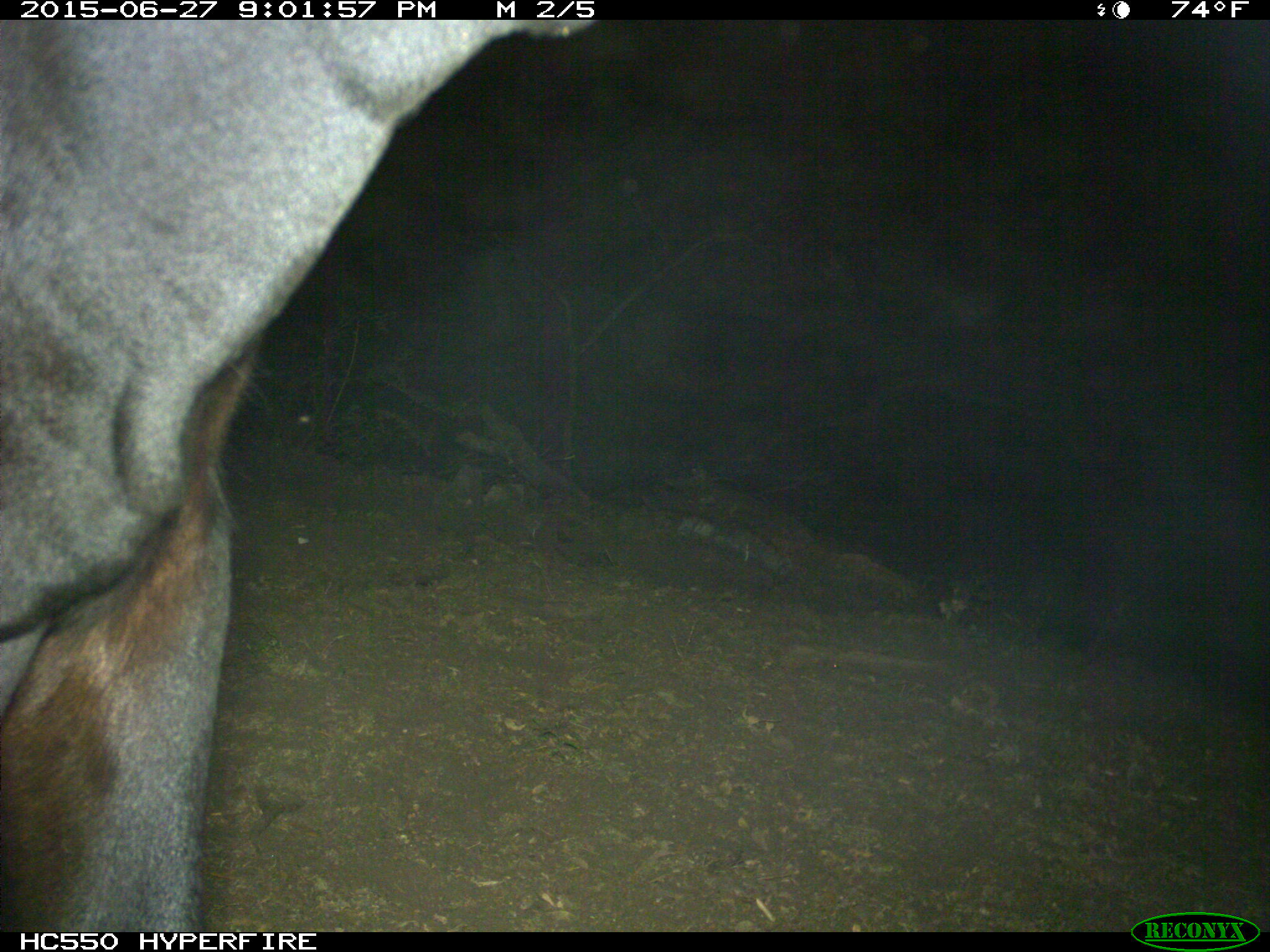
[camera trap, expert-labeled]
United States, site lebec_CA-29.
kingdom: Animalia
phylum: Chordata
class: Mammalia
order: Artiodactyla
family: Bovidae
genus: Bos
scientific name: Bos taurus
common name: domestic cow